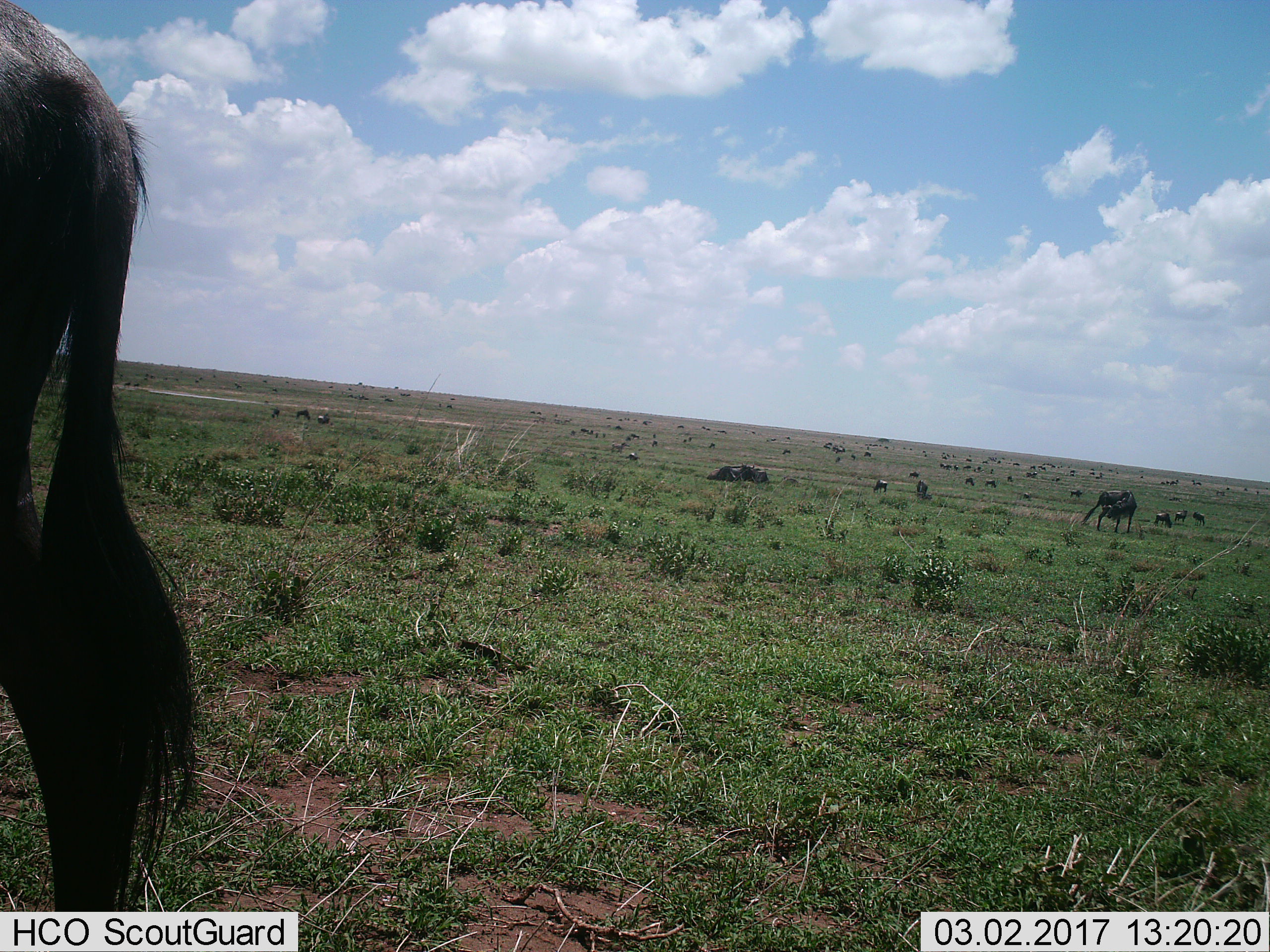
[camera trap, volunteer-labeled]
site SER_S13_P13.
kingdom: Animalia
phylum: Chordata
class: Mammalia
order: Artiodactyla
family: Bovidae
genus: Connochaetes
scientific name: Connochaetes taurinus taurinus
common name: blue wildebeest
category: wildebeestblue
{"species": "wildebeestblue (blue wildebeest) (Connochaetes taurinus taurinus)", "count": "11-50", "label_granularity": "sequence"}